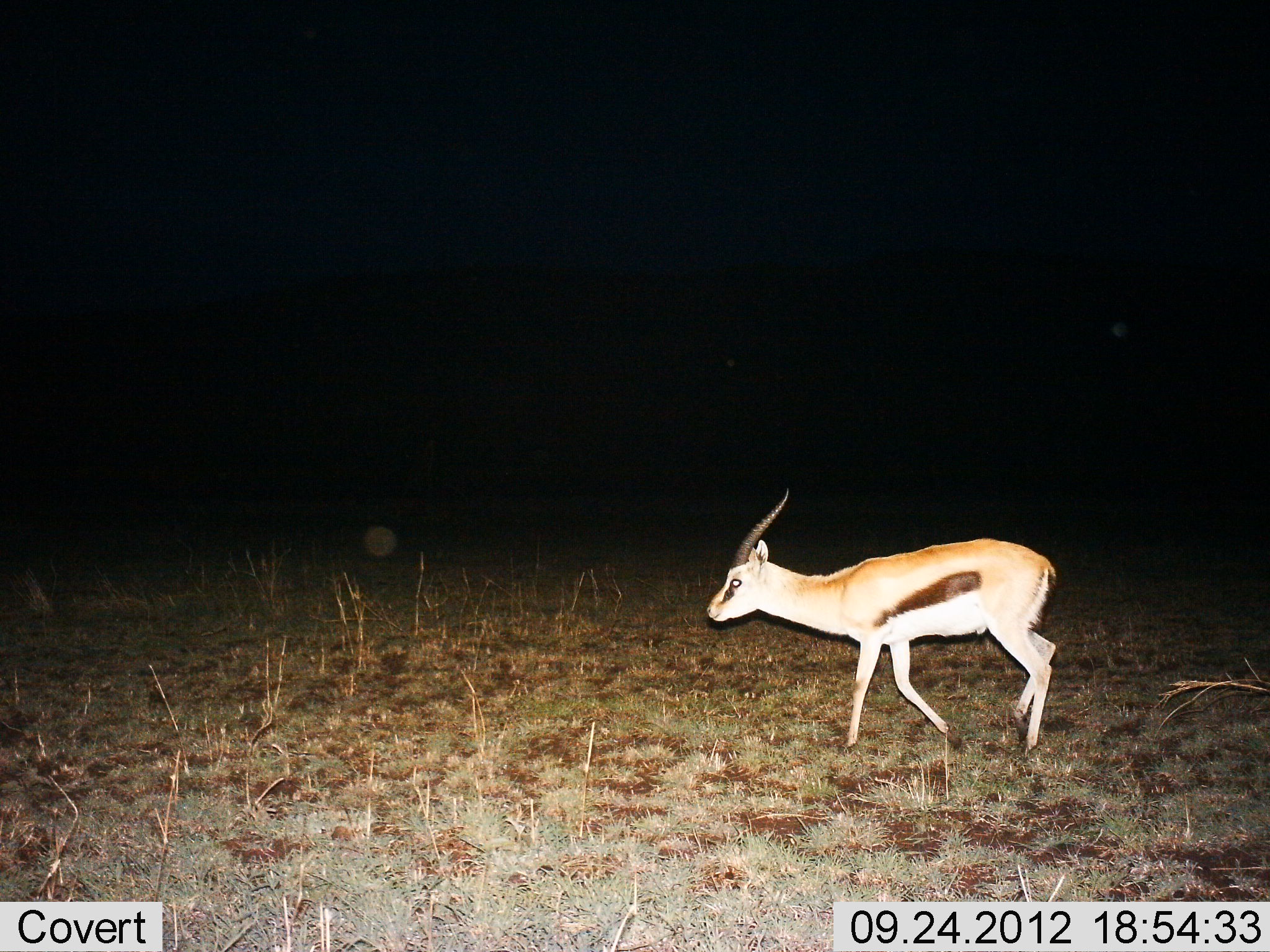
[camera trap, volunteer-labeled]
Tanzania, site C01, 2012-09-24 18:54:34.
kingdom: Animalia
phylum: Chordata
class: Mammalia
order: Artiodactyla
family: Bovidae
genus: Eudorcas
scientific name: Eudorcas thomsonii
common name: thomson's gazelle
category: gazellethomsons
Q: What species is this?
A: Gazellethomsons (thomson's gazelle) (Eudorcas thomsonii).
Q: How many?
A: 1.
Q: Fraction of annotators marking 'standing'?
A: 20%.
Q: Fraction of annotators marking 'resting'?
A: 0%.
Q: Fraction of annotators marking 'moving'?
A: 80%.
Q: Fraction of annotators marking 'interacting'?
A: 0%.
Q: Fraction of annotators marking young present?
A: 0%.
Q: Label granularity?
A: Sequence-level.